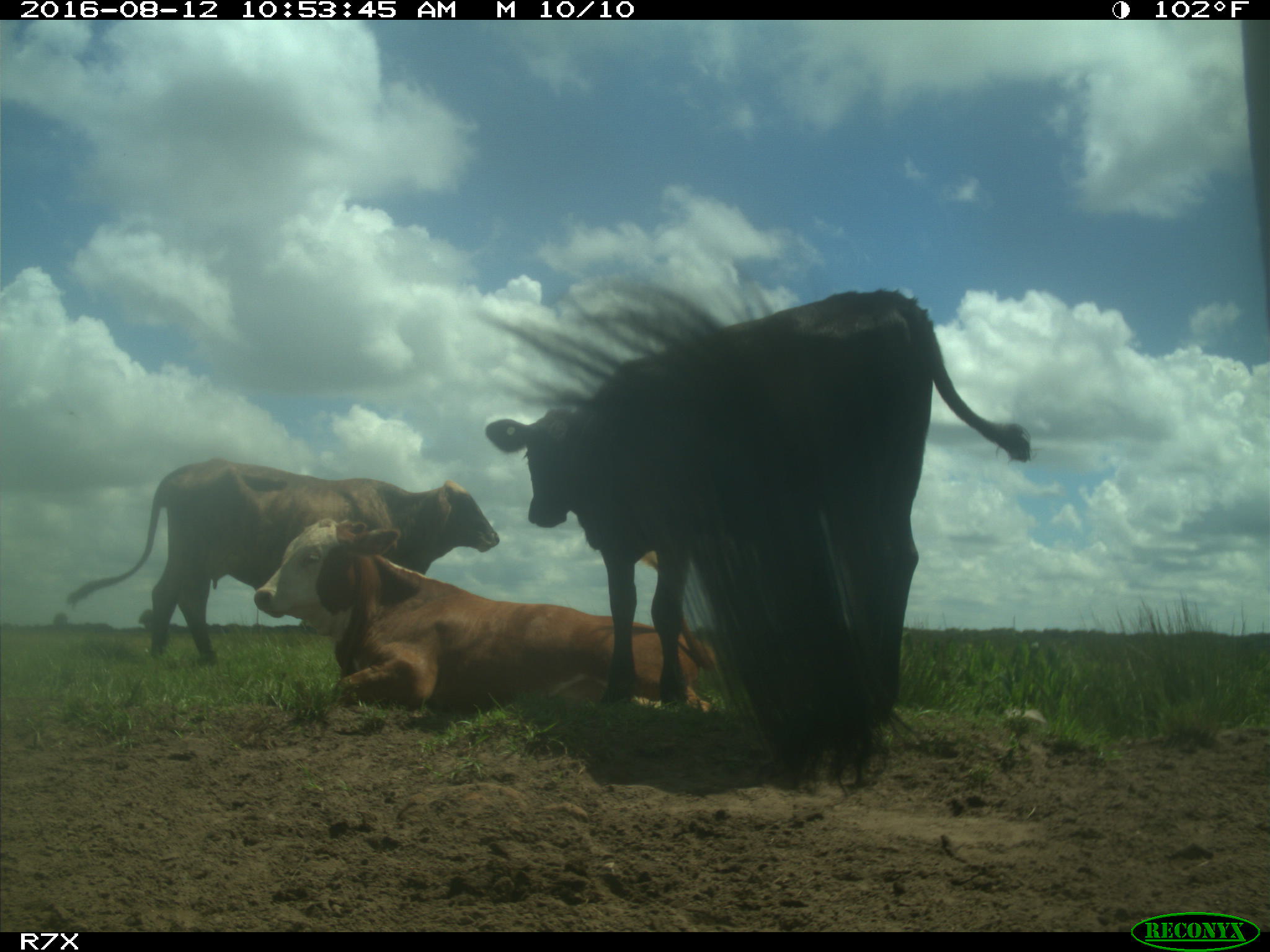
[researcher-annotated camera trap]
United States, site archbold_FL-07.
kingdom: Animalia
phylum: Chordata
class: Mammalia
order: Artiodactyla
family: Bovidae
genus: Bos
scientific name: Bos taurus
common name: domestic cow